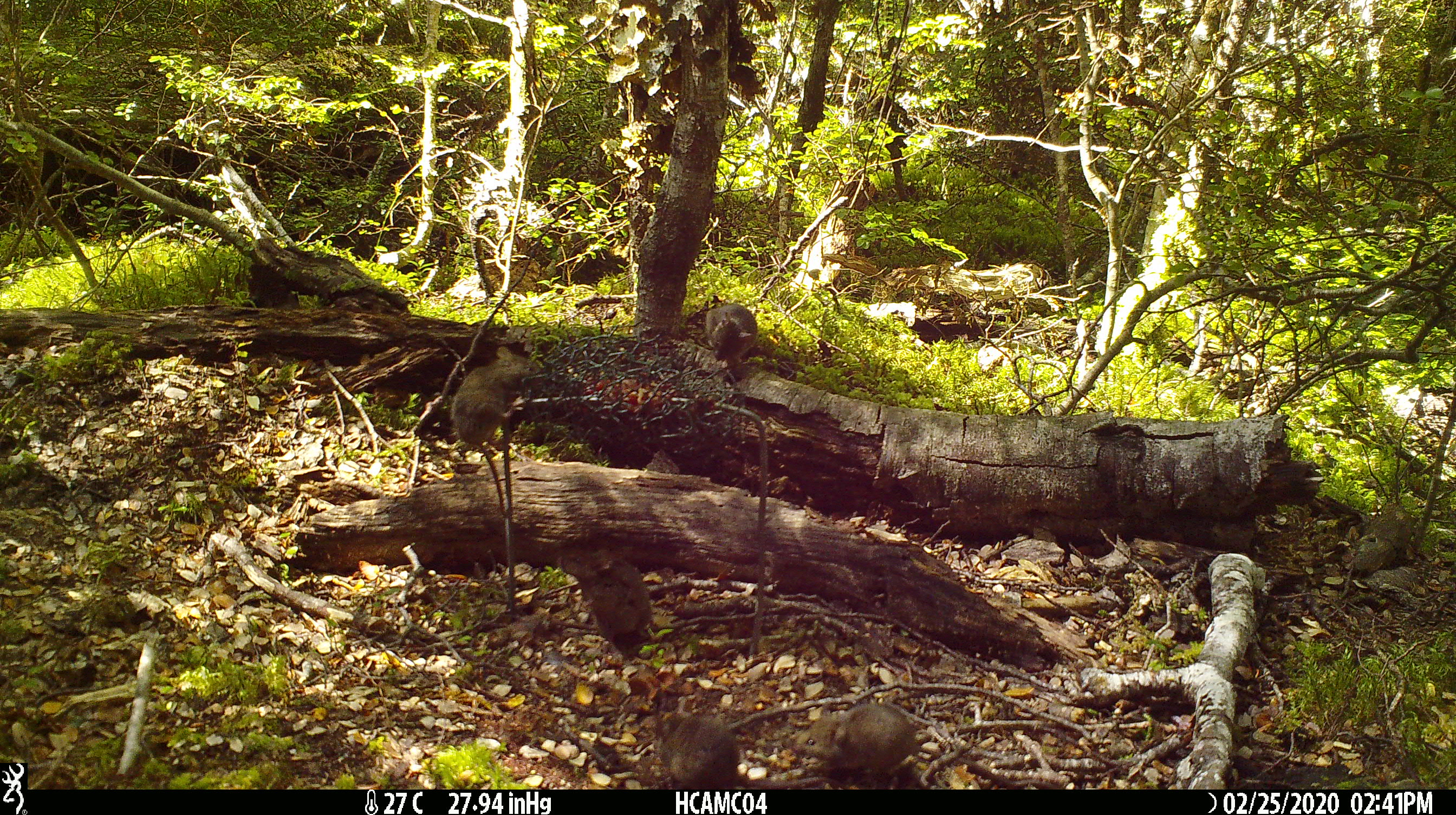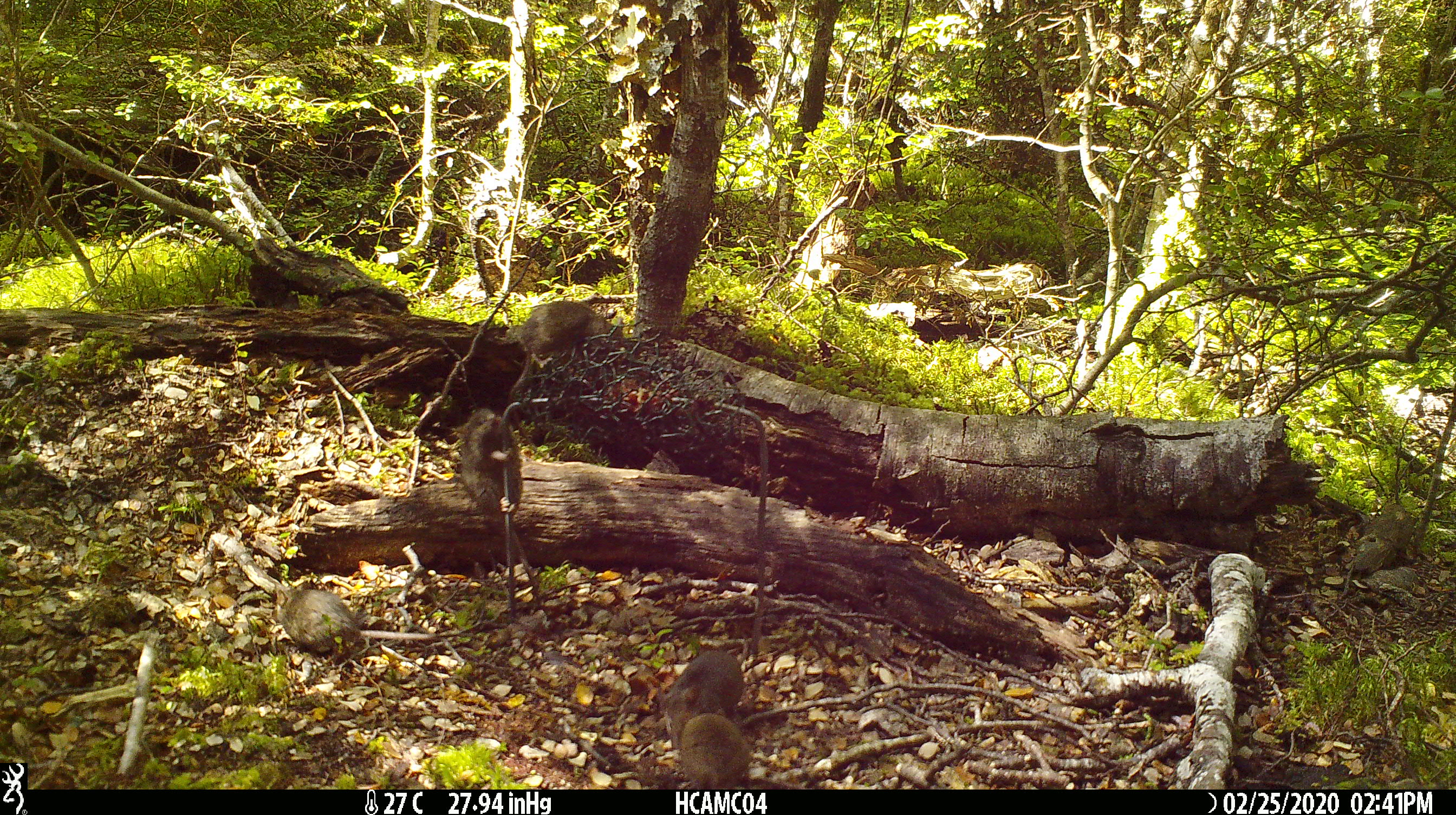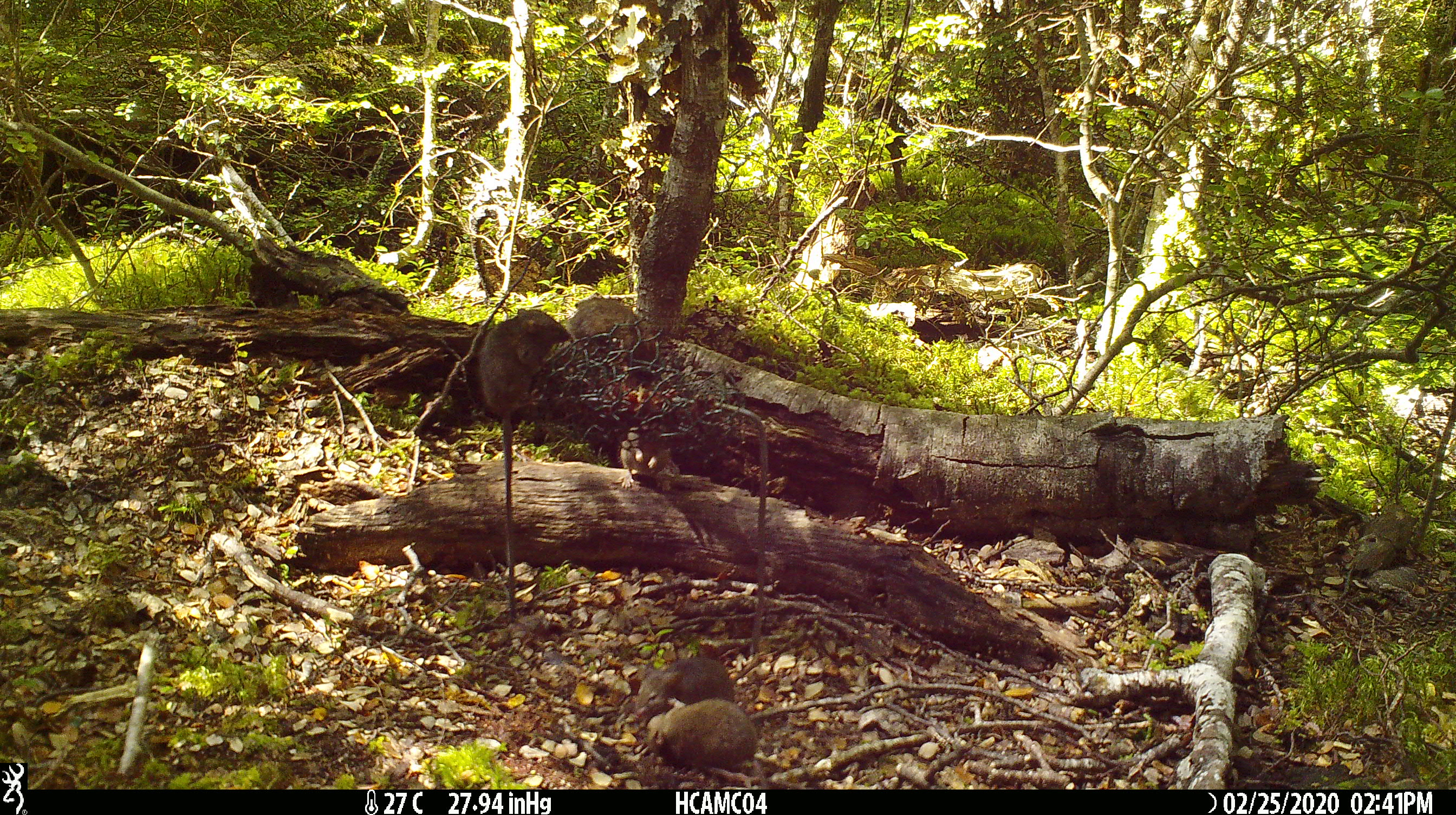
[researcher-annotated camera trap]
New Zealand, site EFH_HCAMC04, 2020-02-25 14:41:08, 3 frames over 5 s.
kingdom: Animalia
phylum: Chordata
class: Mammalia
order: Rodentia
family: Muridae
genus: Mus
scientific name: Mus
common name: mouse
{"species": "mouse (Mus)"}